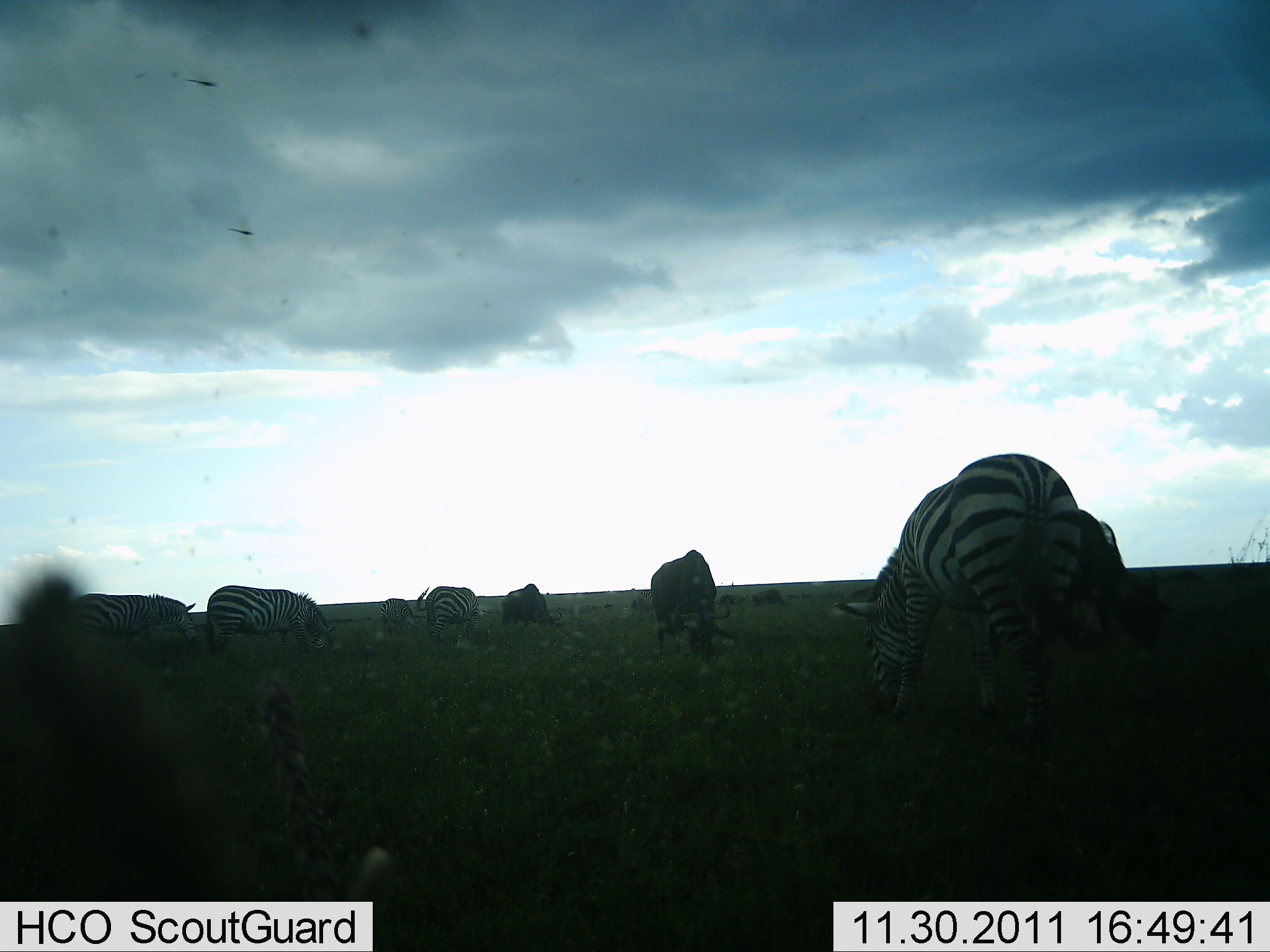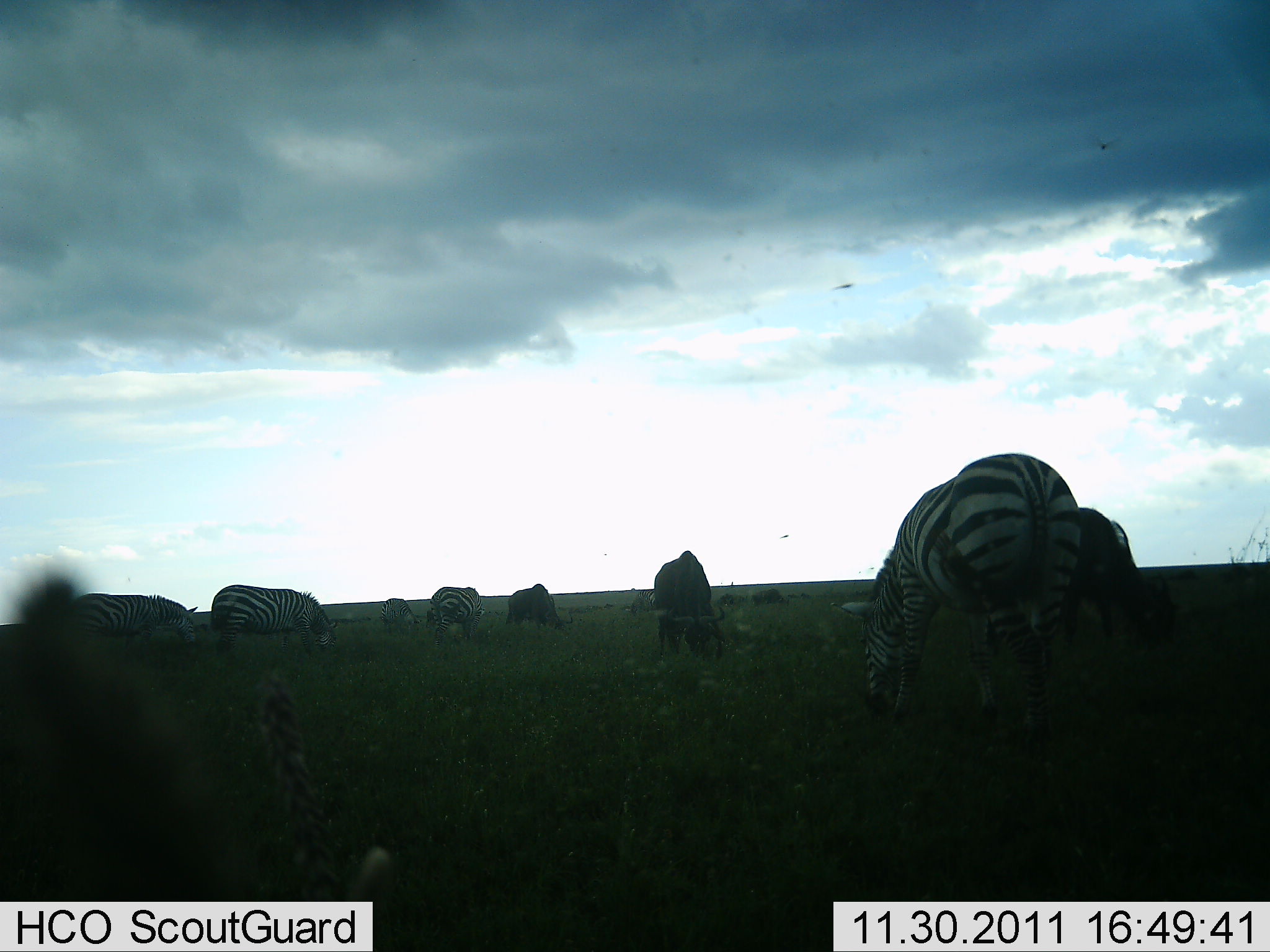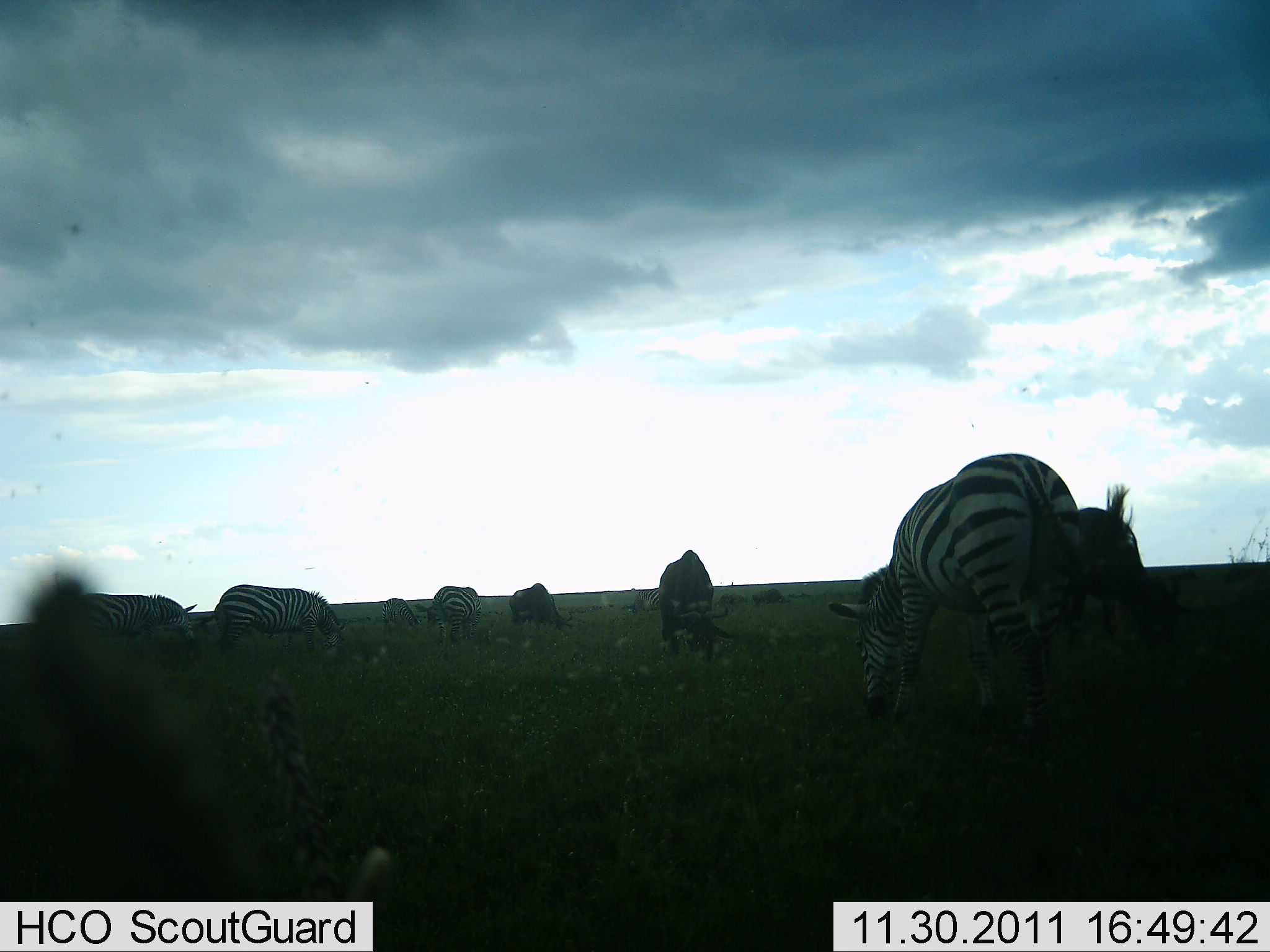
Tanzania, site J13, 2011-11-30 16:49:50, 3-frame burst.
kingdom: Animalia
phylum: Chordata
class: Mammalia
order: Artiodactyla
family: Bovidae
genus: Connochaetes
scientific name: Connochaetes taurinus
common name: blue wildebeest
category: wildebeest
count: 3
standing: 36%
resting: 0%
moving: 0%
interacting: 0%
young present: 0%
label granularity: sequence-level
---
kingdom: Animalia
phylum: Chordata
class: Mammalia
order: Perissodactyla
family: Equidae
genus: Equus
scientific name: Equus quagga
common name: plains zebra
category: zebra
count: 5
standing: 18%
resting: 0%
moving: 0%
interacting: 0%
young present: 0%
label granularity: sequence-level